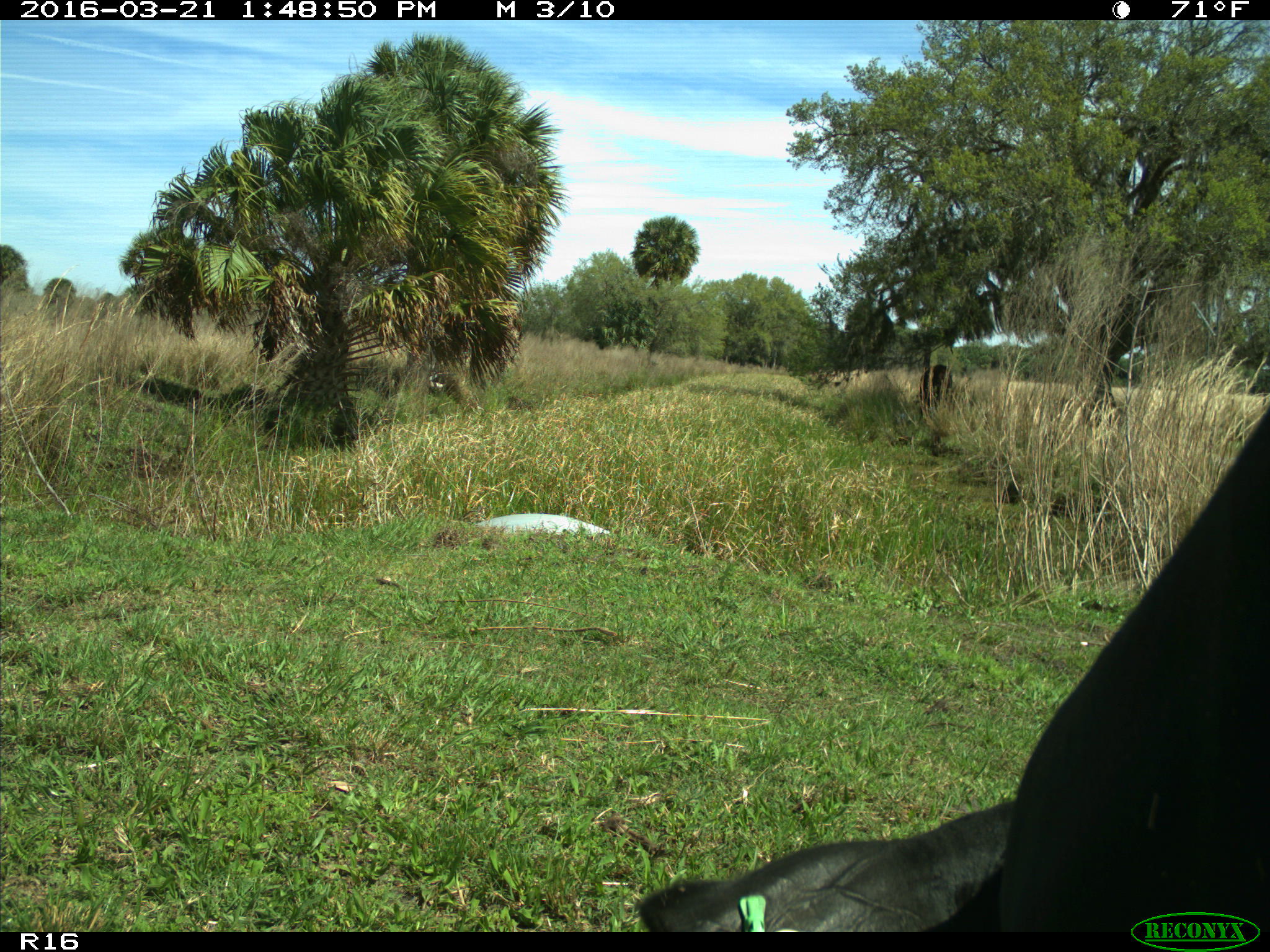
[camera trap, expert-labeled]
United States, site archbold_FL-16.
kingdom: Animalia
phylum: Chordata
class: Mammalia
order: Artiodactyla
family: Bovidae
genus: Bos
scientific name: Bos taurus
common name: domestic cow